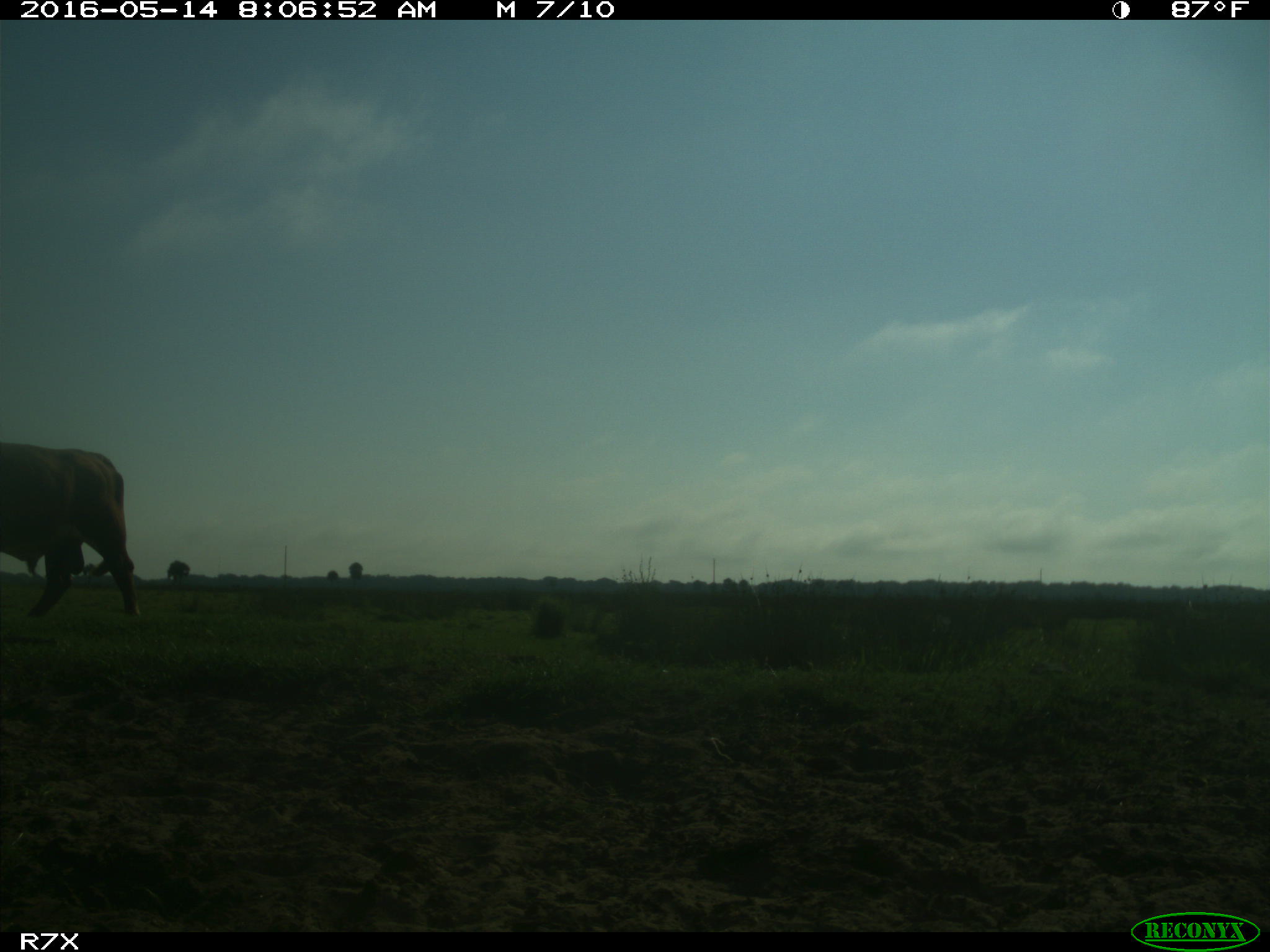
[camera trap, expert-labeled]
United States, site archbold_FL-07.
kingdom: Animalia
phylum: Chordata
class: Mammalia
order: Artiodactyla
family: Bovidae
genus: Bos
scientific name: Bos taurus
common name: domestic cow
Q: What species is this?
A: Bos taurus (domestic cow).